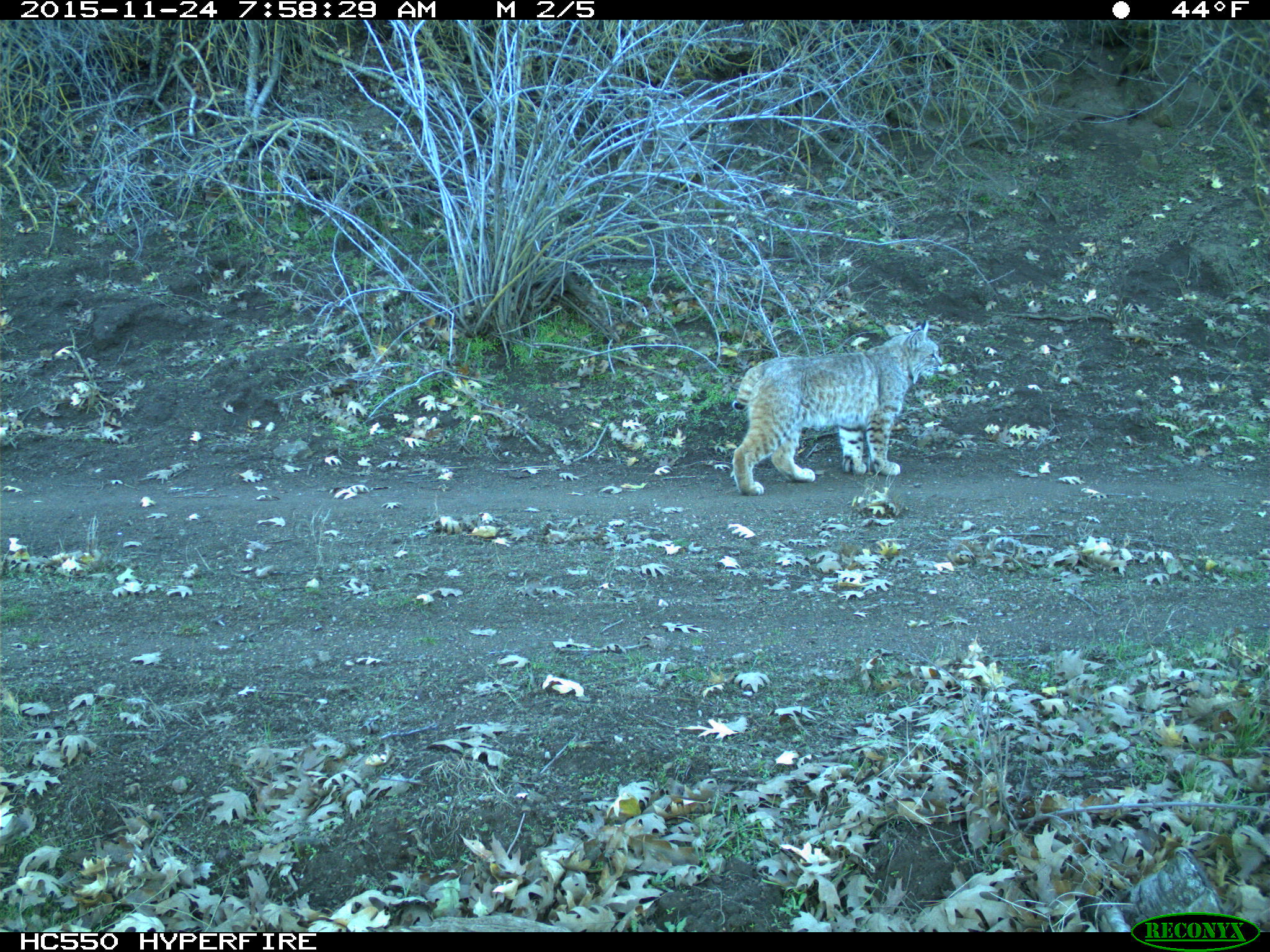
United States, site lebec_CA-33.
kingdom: Animalia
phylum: Chordata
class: Mammalia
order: Carnivora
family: Felidae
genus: Lynx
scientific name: Lynx rufus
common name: bobcat